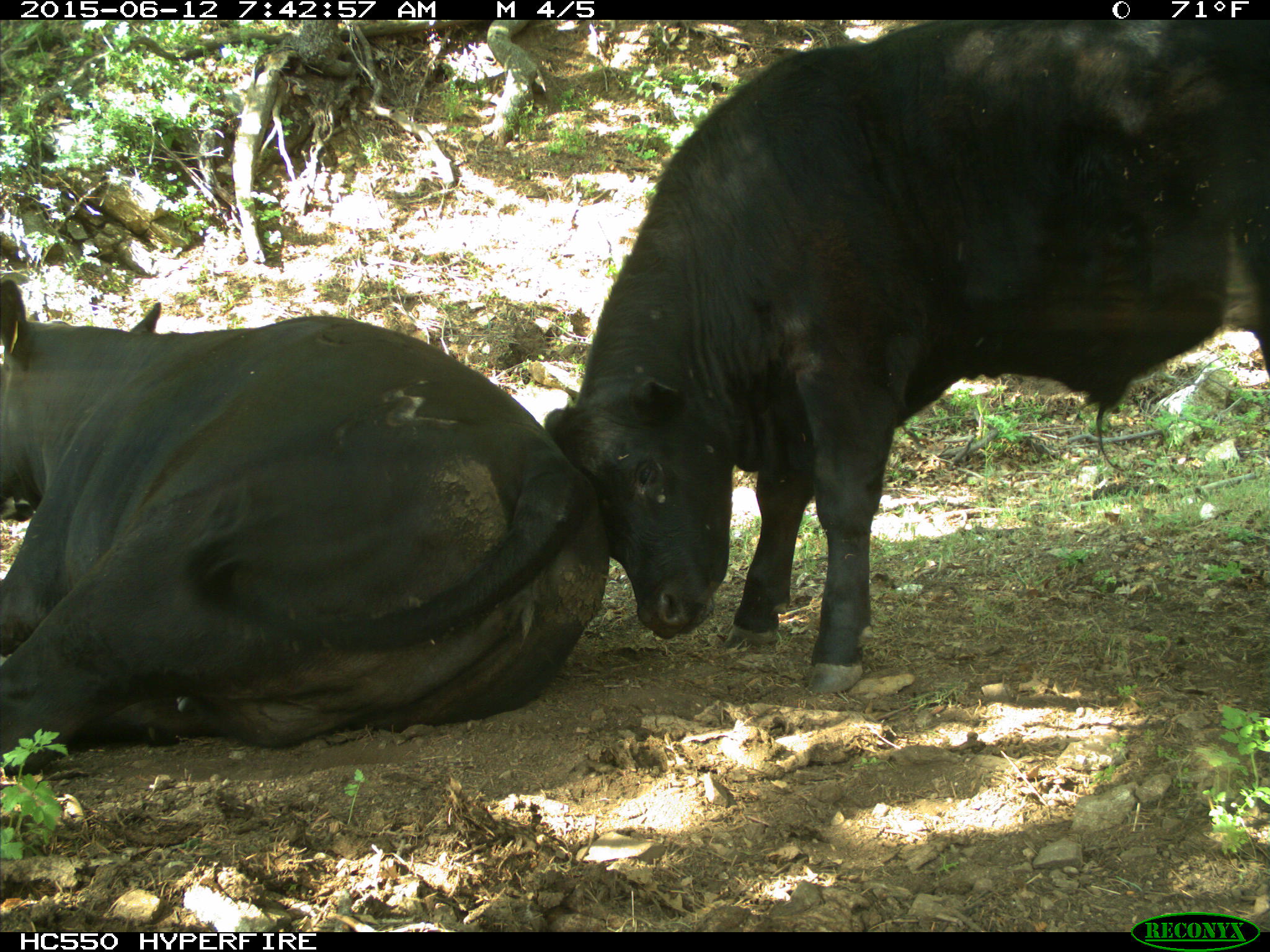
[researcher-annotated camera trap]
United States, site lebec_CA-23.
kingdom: Animalia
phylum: Chordata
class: Mammalia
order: Artiodactyla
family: Bovidae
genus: Bos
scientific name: Bos taurus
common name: domestic cow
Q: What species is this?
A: Bos taurus (domestic cow).